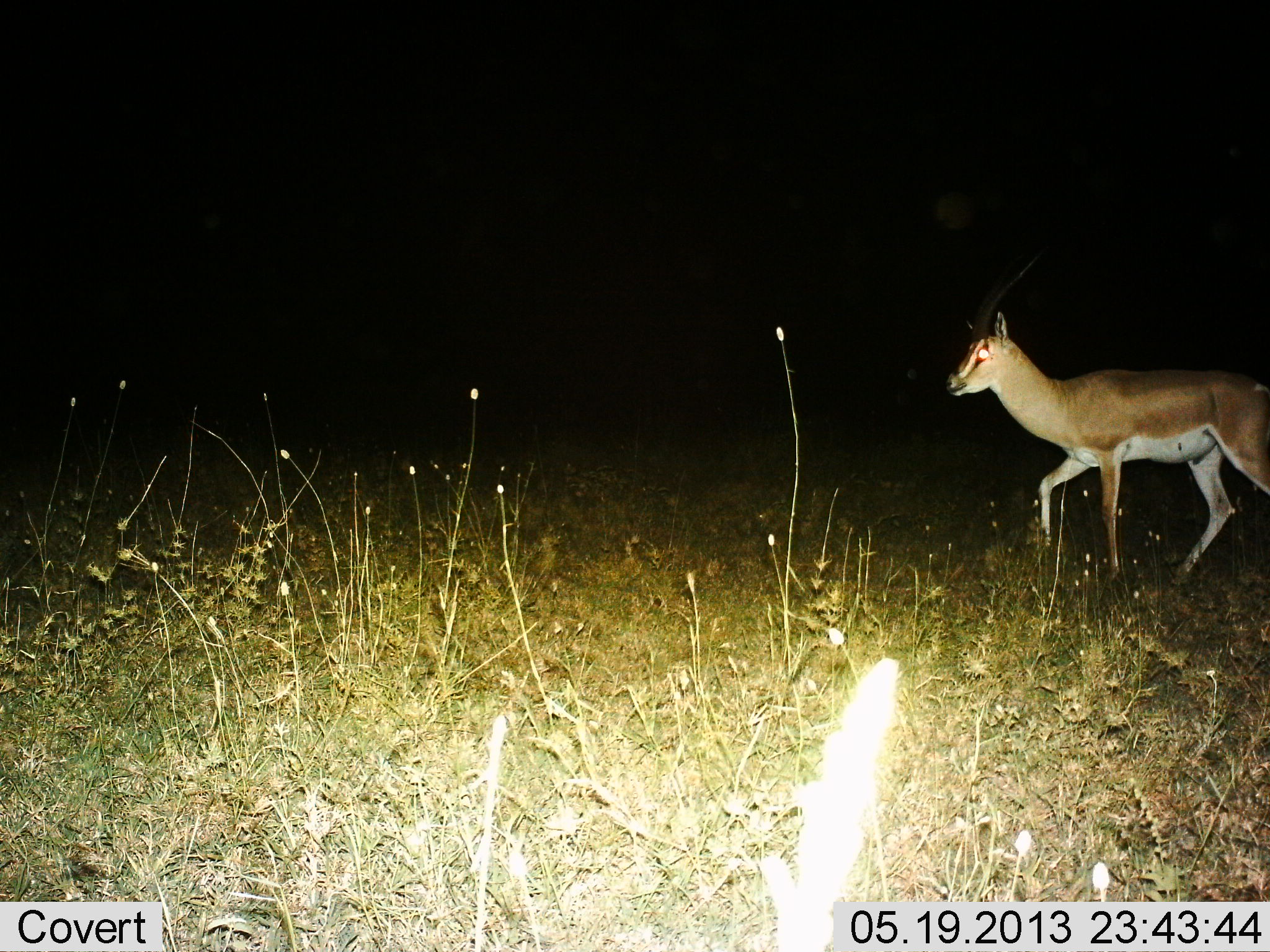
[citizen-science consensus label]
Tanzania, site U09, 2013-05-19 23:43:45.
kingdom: Animalia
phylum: Chordata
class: Mammalia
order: Artiodactyla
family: Bovidae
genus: Nanger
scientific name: Nanger granti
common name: grant's gazelle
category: gazellegrants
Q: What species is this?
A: Gazellegrants (grant's gazelle) (Nanger granti).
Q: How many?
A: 1.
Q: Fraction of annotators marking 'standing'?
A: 10%.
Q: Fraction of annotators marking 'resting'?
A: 0%.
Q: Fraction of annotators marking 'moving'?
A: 90%.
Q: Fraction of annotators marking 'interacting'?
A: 0%.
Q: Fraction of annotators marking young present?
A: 0%.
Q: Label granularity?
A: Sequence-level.